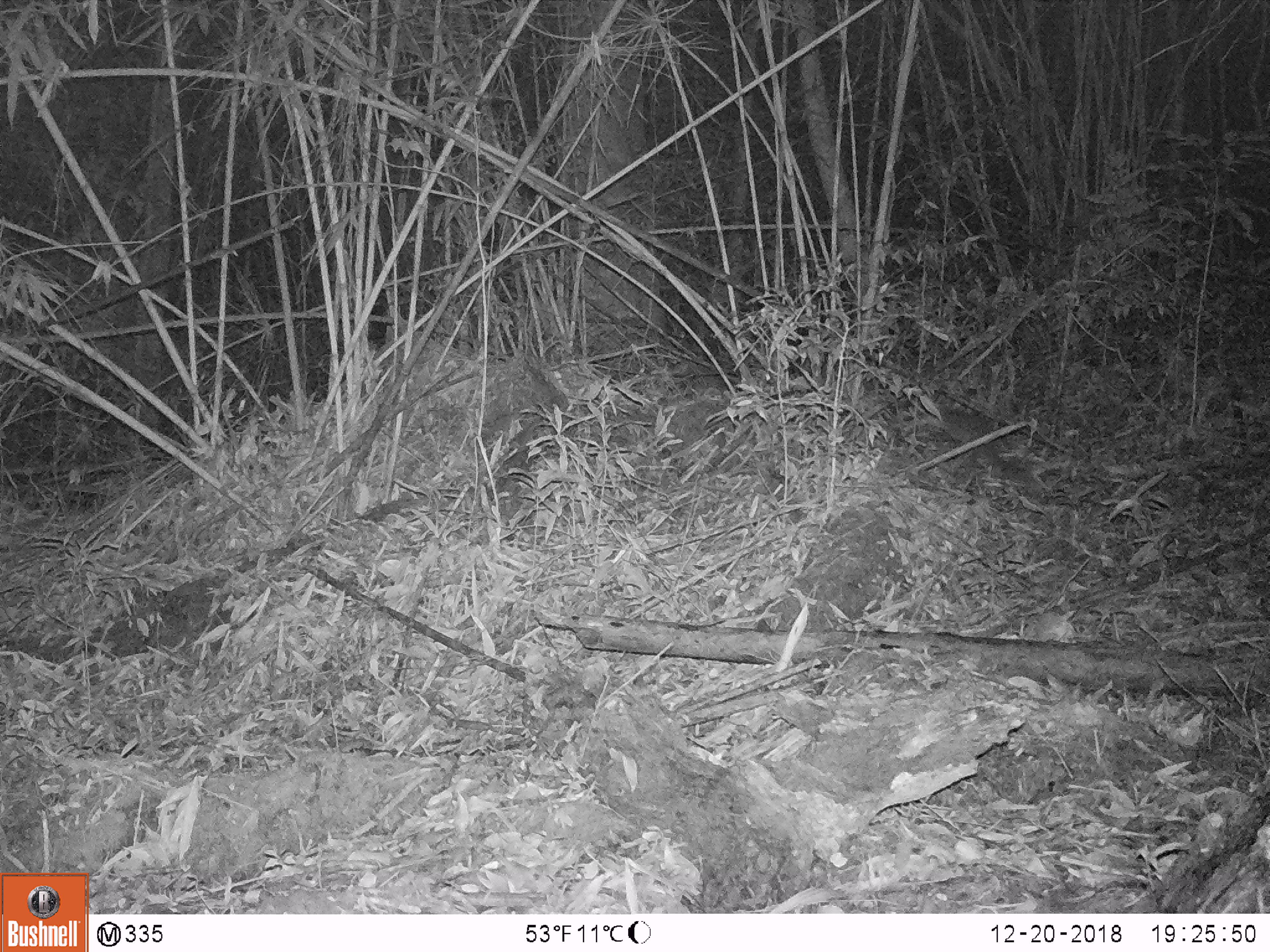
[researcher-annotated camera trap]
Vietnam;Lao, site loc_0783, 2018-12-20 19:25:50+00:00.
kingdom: Animalia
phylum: Chordata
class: Mammalia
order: Carnivora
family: Mustelidae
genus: Melogale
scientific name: Melogale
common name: ferret badger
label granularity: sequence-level